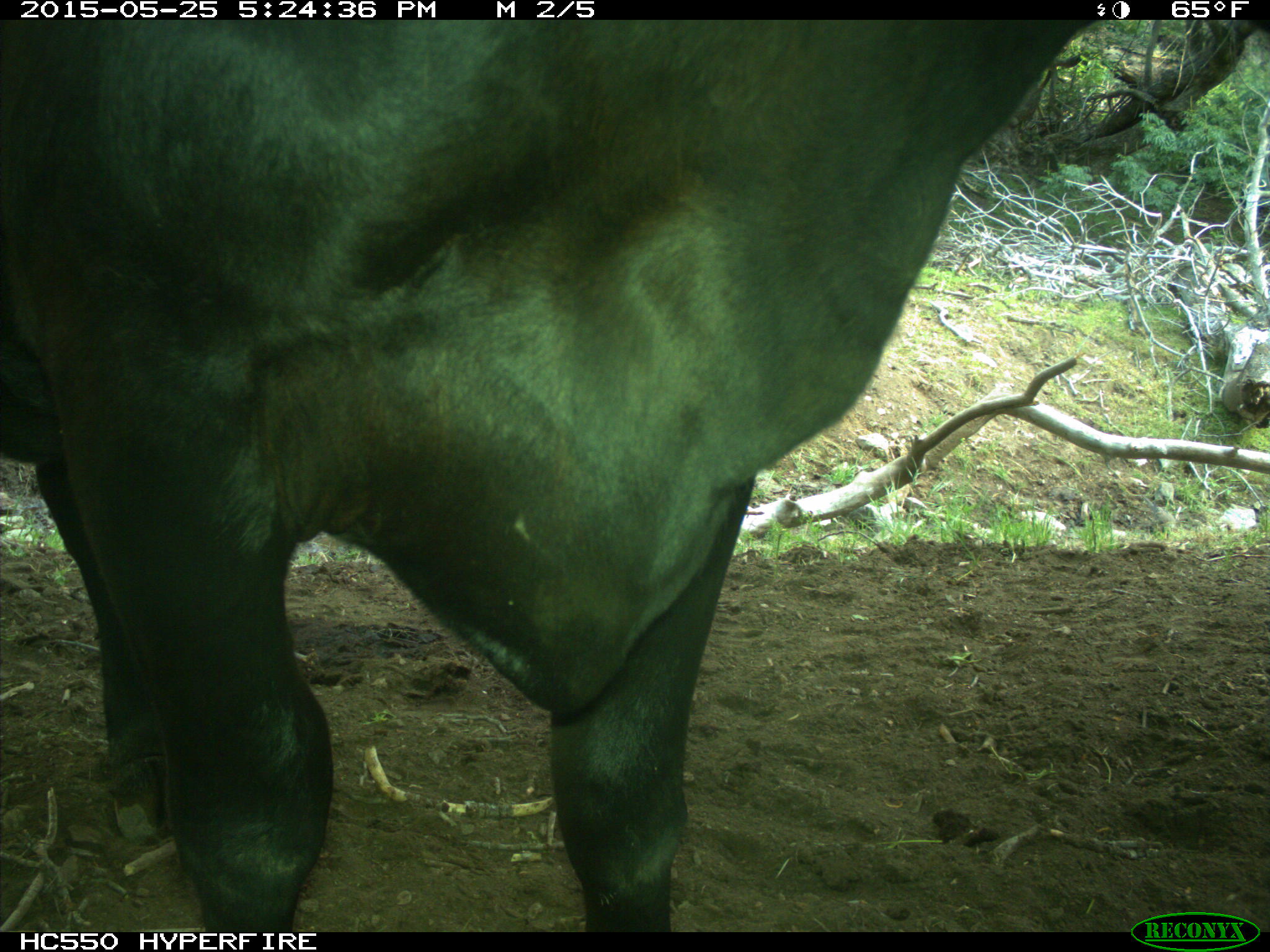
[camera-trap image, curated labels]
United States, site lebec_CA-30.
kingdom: Animalia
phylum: Chordata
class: Mammalia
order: Artiodactyla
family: Bovidae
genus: Bos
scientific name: Bos taurus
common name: domestic cow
Bos taurus (domestic cow).